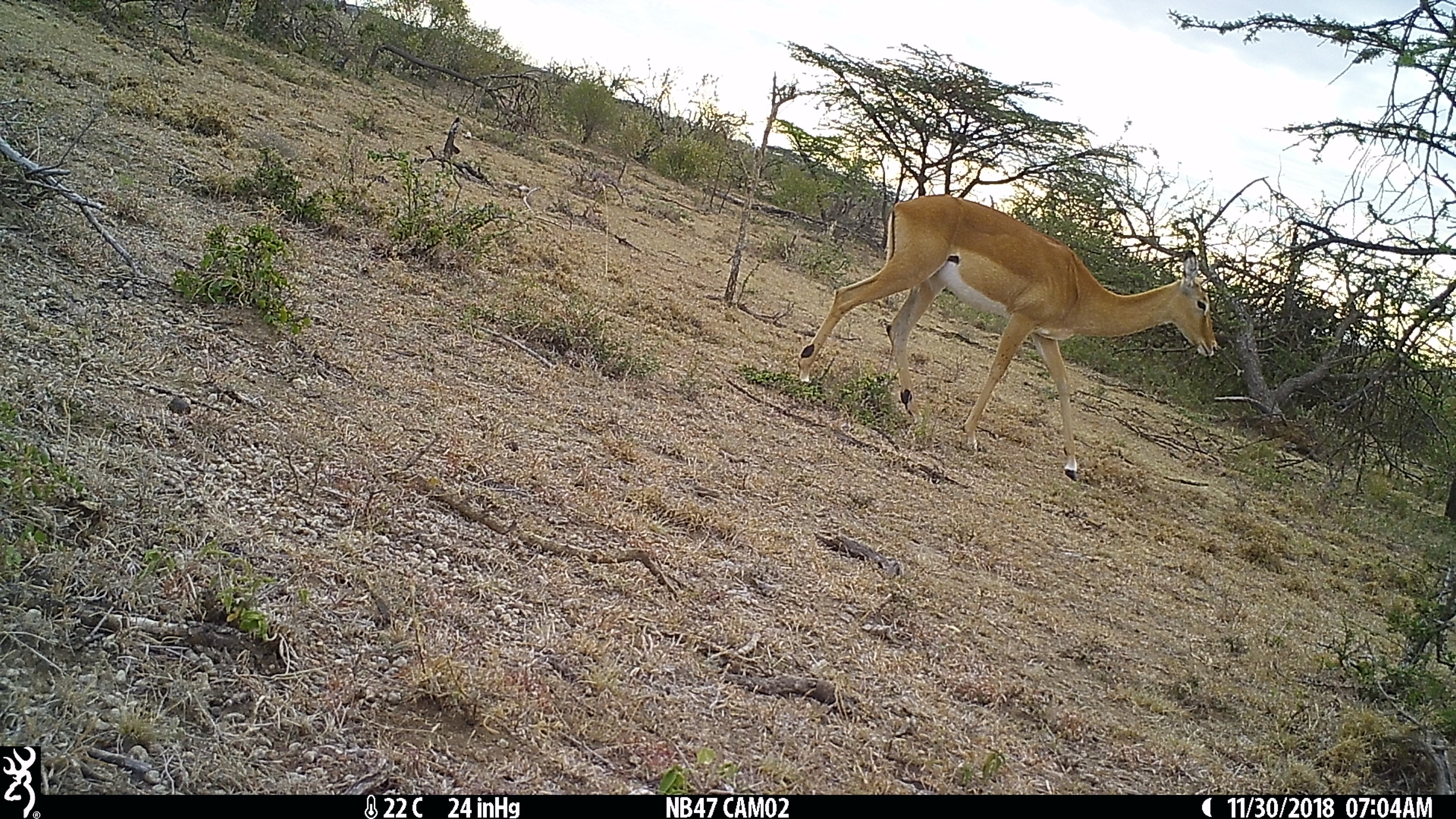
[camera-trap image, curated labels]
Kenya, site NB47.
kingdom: Animalia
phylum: Chordata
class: Mammalia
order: Artiodactyla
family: Bovidae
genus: Aepyceros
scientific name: Aepyceros melampus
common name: impala